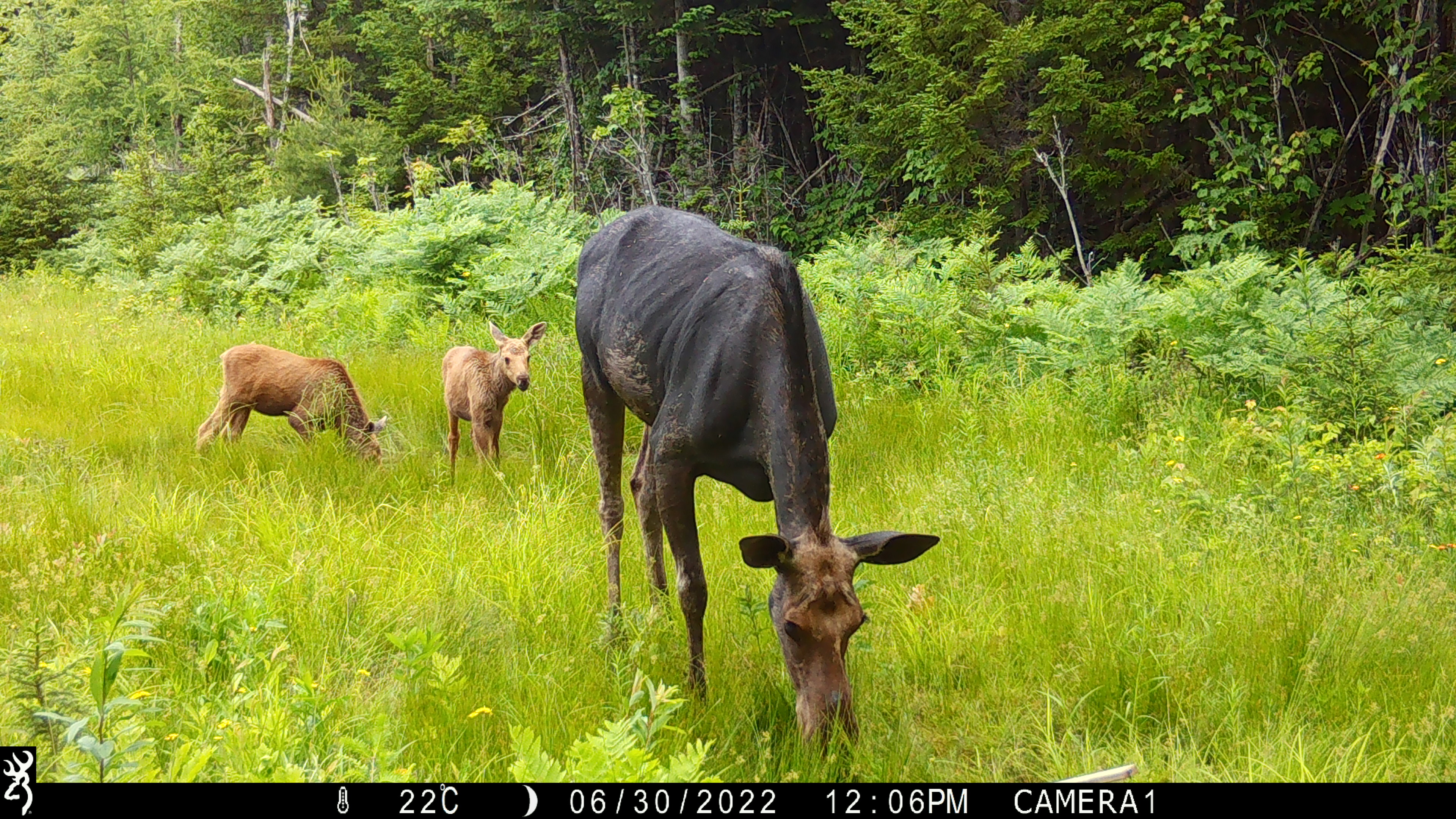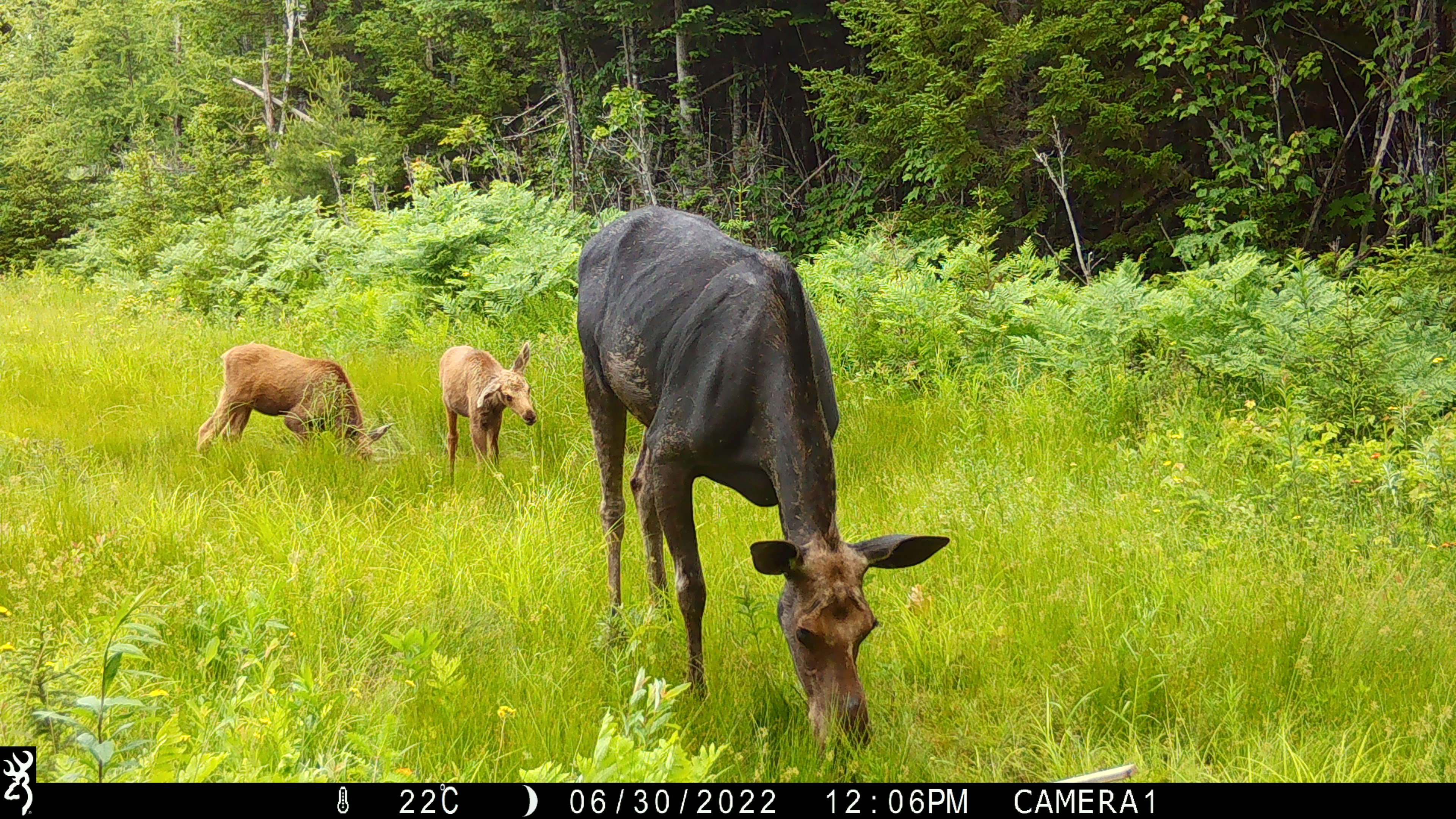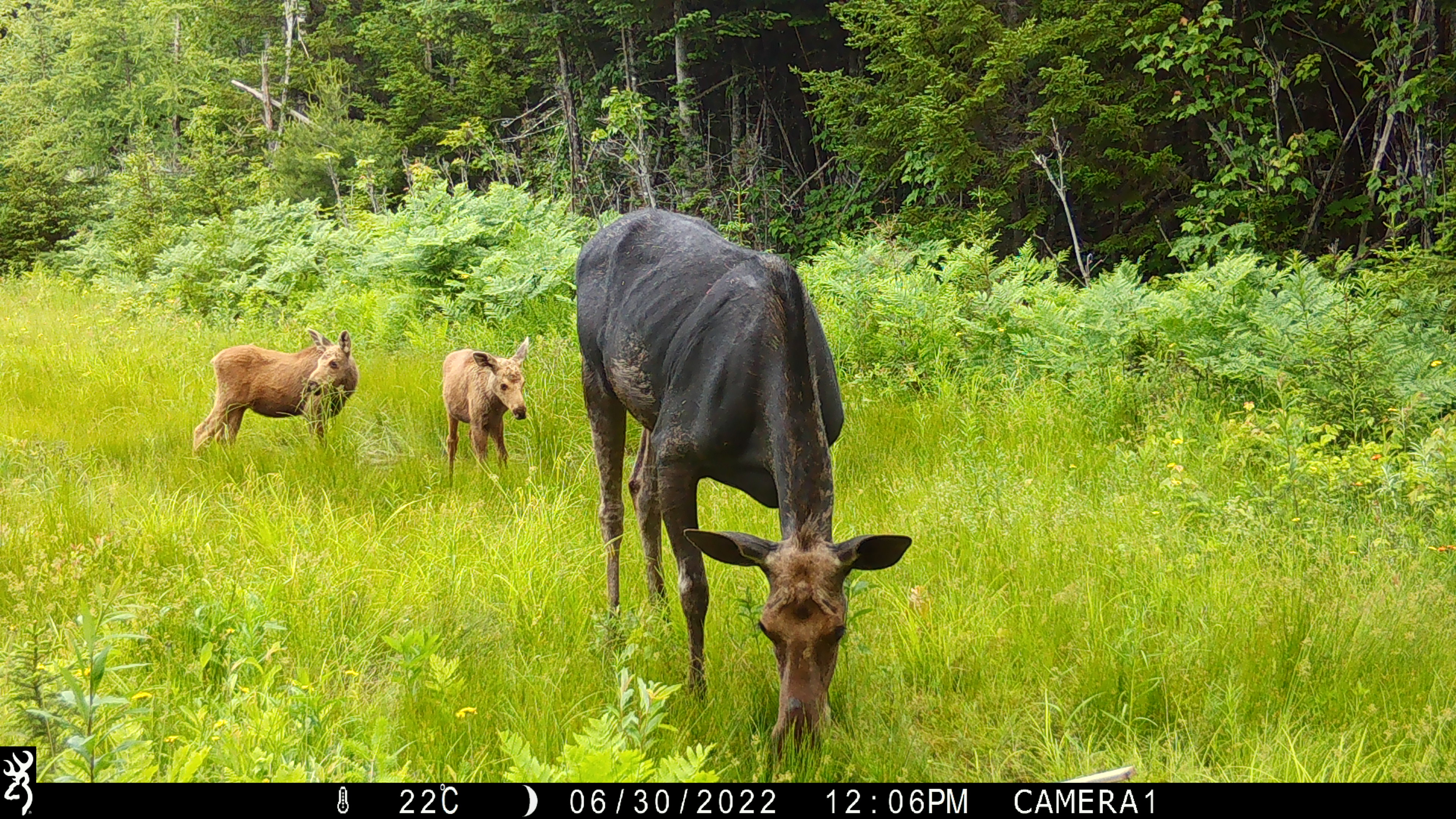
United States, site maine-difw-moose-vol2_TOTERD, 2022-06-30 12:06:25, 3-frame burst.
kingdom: Animalia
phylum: Chordata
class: Mammalia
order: Artiodactyla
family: Cervidae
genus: Alces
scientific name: Alces alces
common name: moose